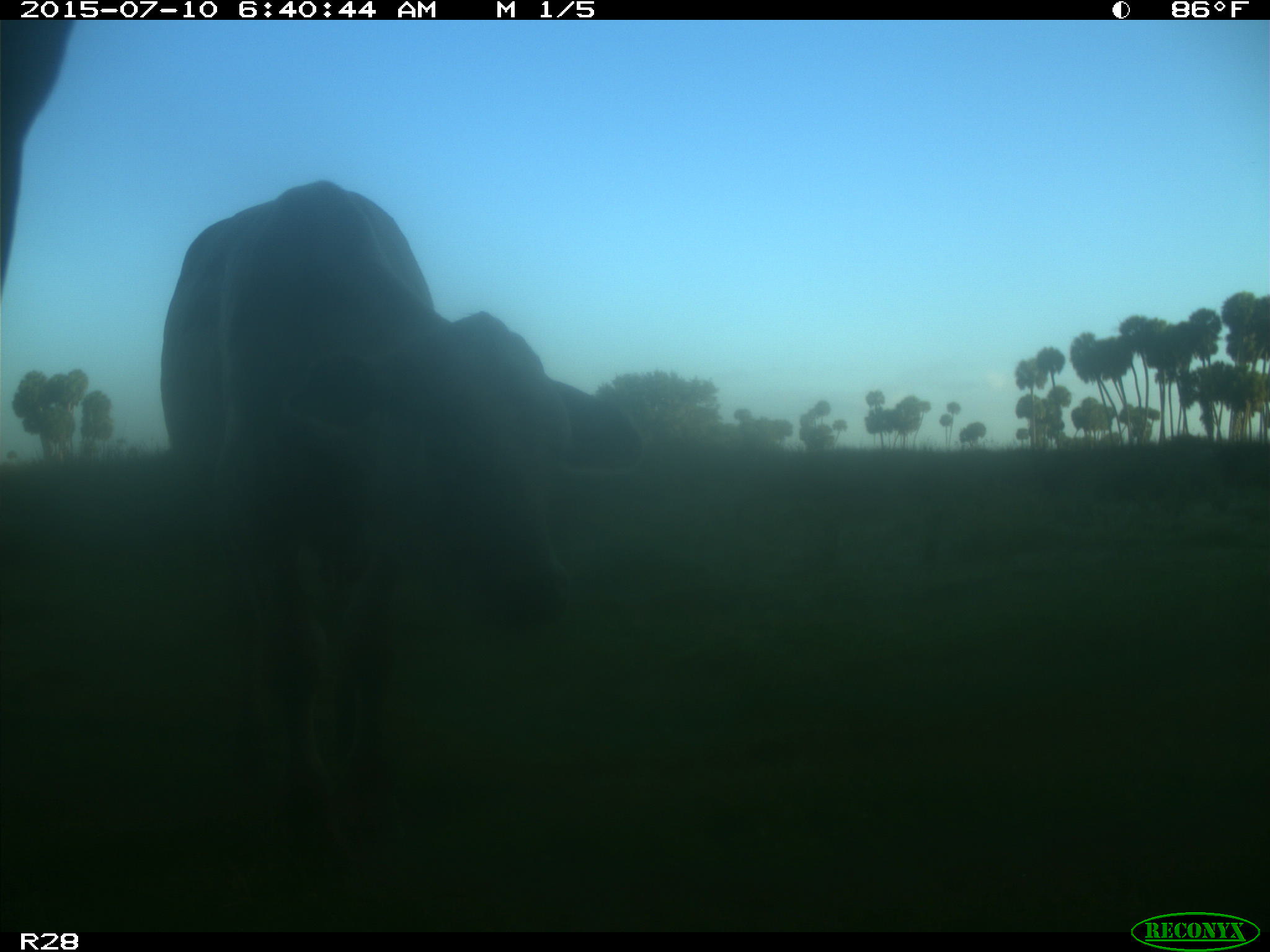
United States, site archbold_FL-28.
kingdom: Animalia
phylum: Chordata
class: Mammalia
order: Artiodactyla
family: Bovidae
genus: Bos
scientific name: Bos taurus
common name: domestic cow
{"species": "Bos taurus (domestic cow)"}